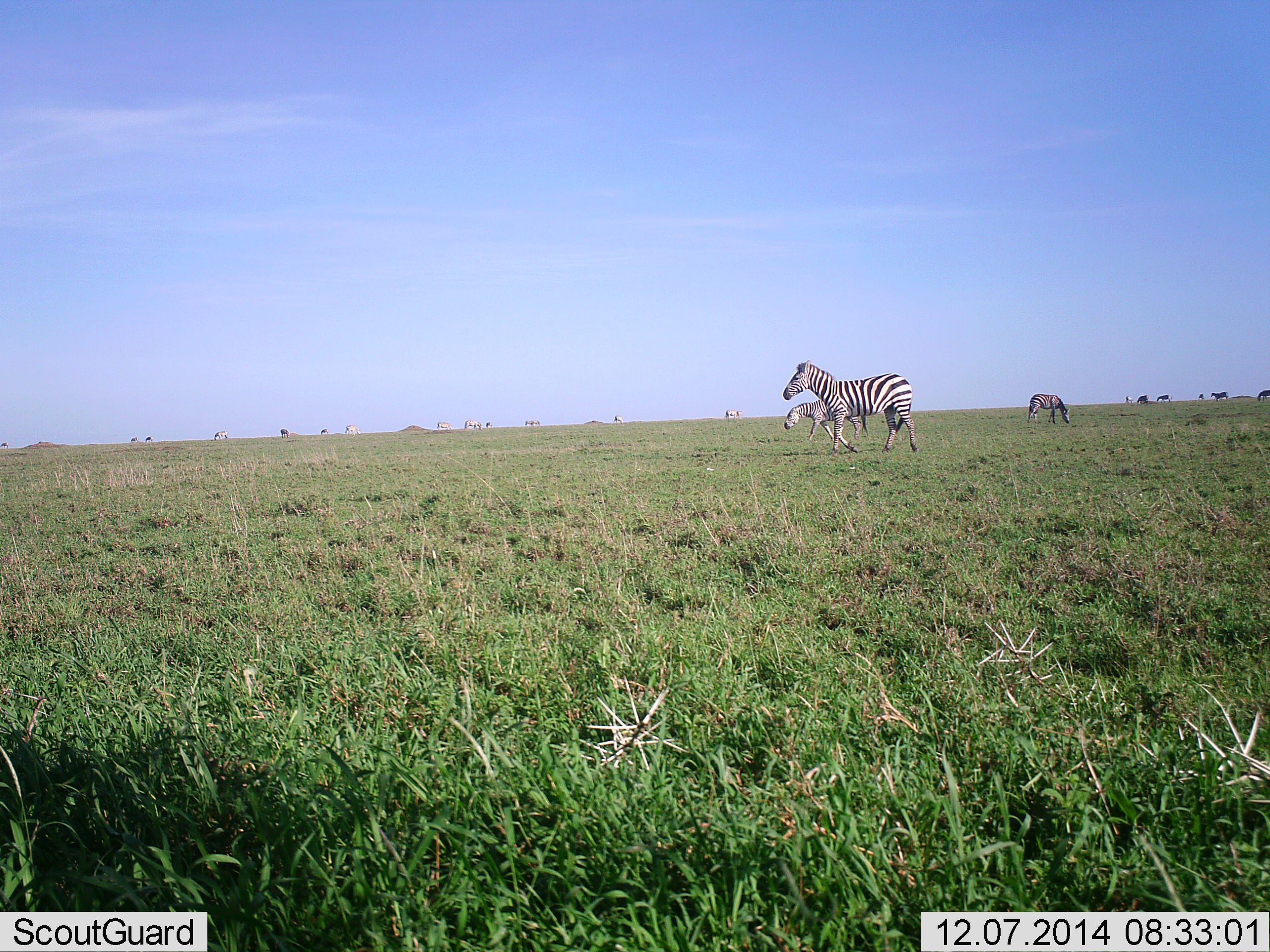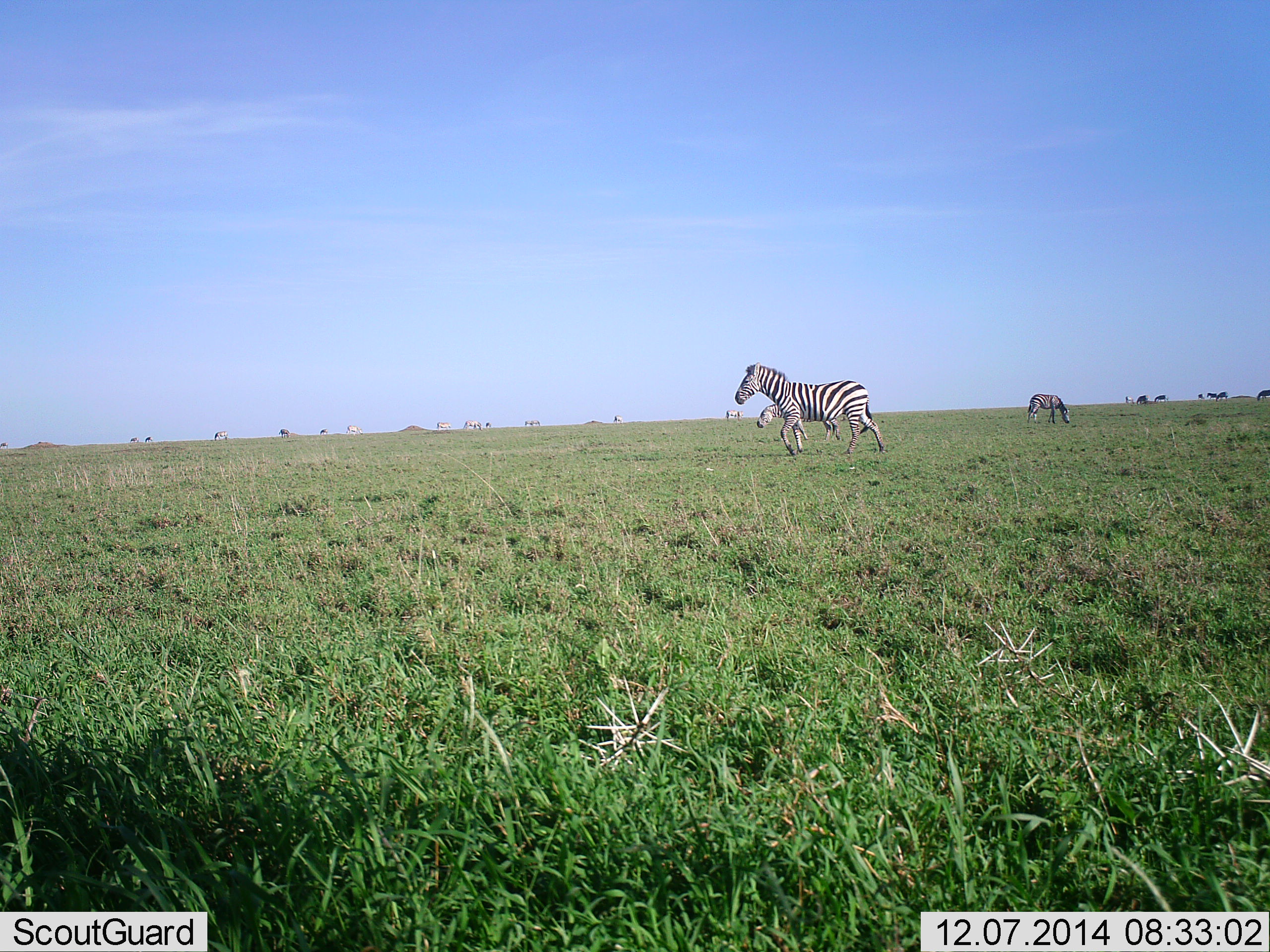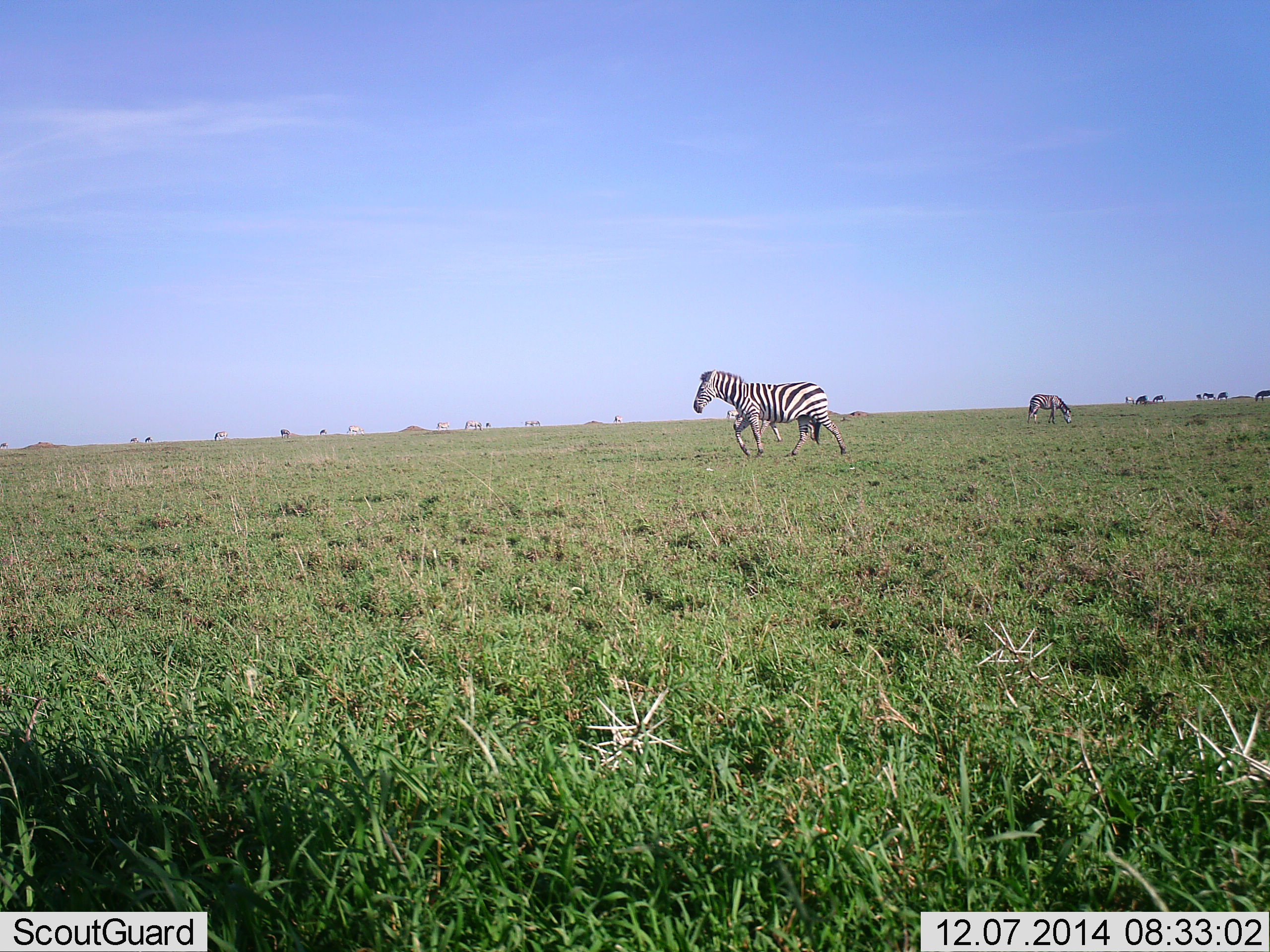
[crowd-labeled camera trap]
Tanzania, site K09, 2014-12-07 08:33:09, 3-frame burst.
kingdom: Animalia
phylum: Chordata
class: Mammalia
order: Perissodactyla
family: Equidae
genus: Equus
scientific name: Equus quagga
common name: plains zebra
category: zebra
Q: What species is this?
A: Zebra (plains zebra) (Equus quagga).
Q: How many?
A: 8.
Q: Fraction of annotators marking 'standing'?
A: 20%.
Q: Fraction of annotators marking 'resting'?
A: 0%.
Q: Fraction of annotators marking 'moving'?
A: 90%.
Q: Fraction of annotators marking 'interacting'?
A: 0%.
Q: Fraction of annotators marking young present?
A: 0%.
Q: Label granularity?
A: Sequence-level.